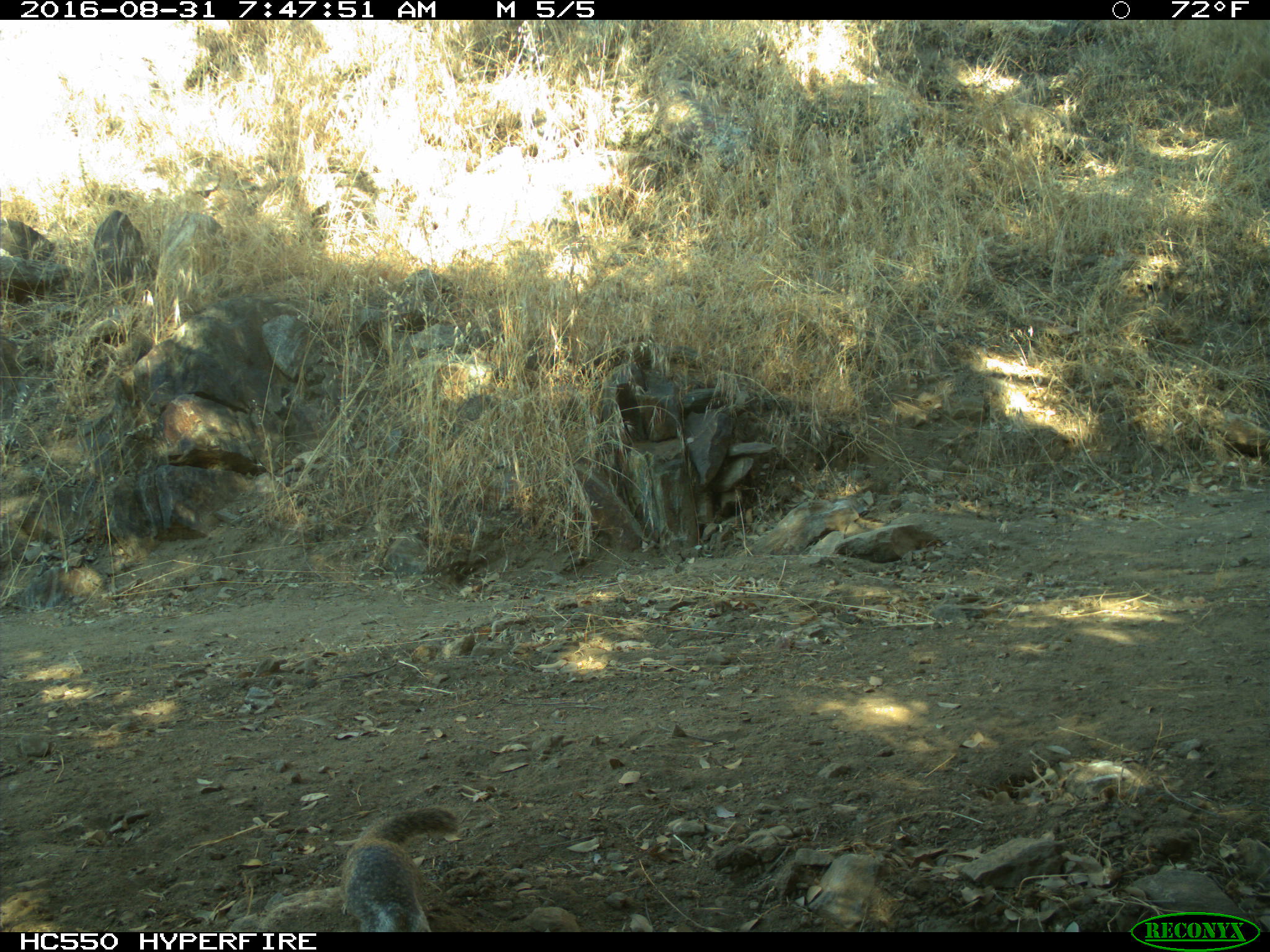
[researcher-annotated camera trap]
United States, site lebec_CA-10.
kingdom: Animalia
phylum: Chordata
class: Mammalia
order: Rodentia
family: Sciuridae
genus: Otospermophilus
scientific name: Otospermophilus beecheyi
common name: california ground squirrel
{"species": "Otospermophilus beecheyi (california ground squirrel)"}